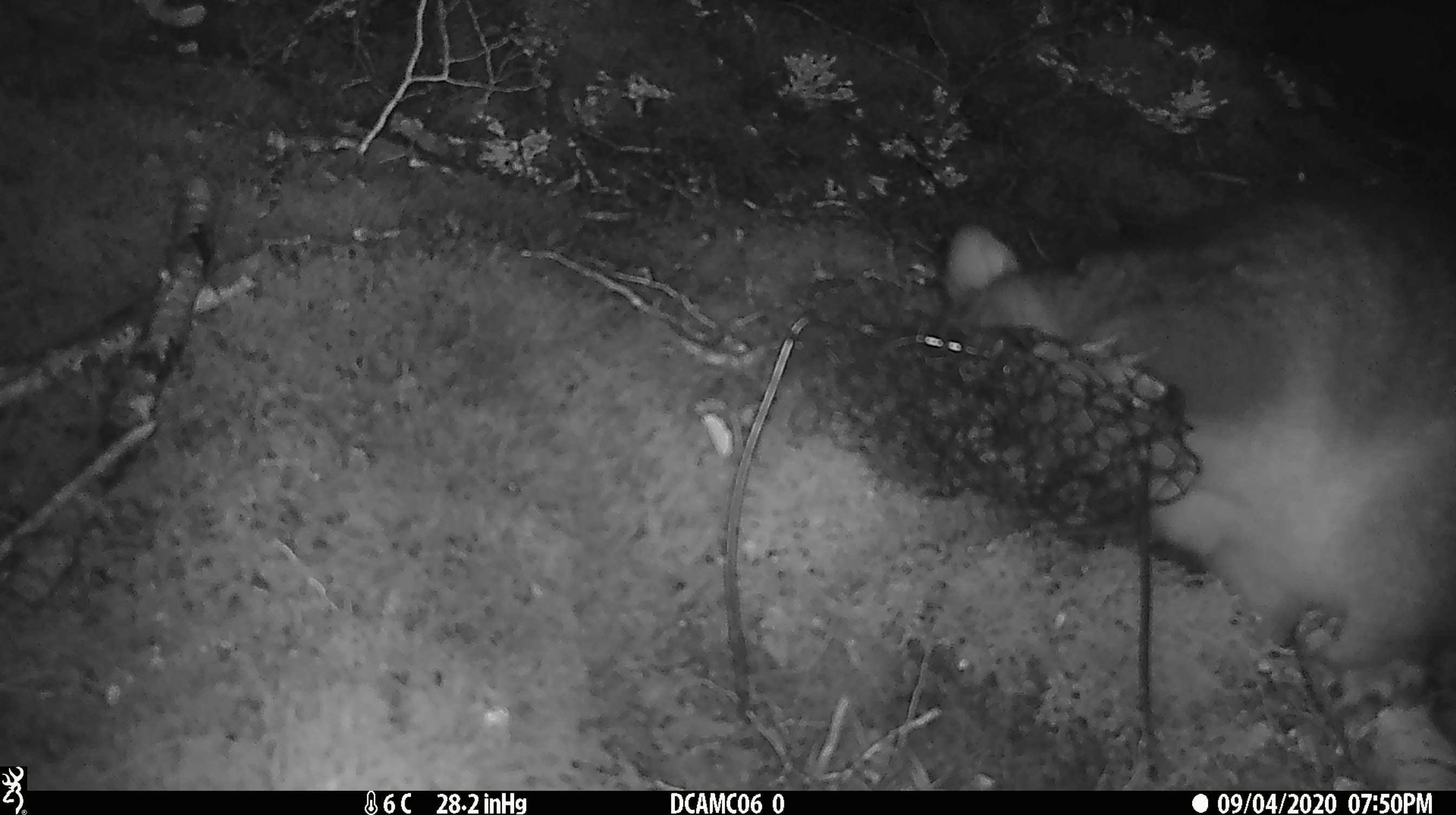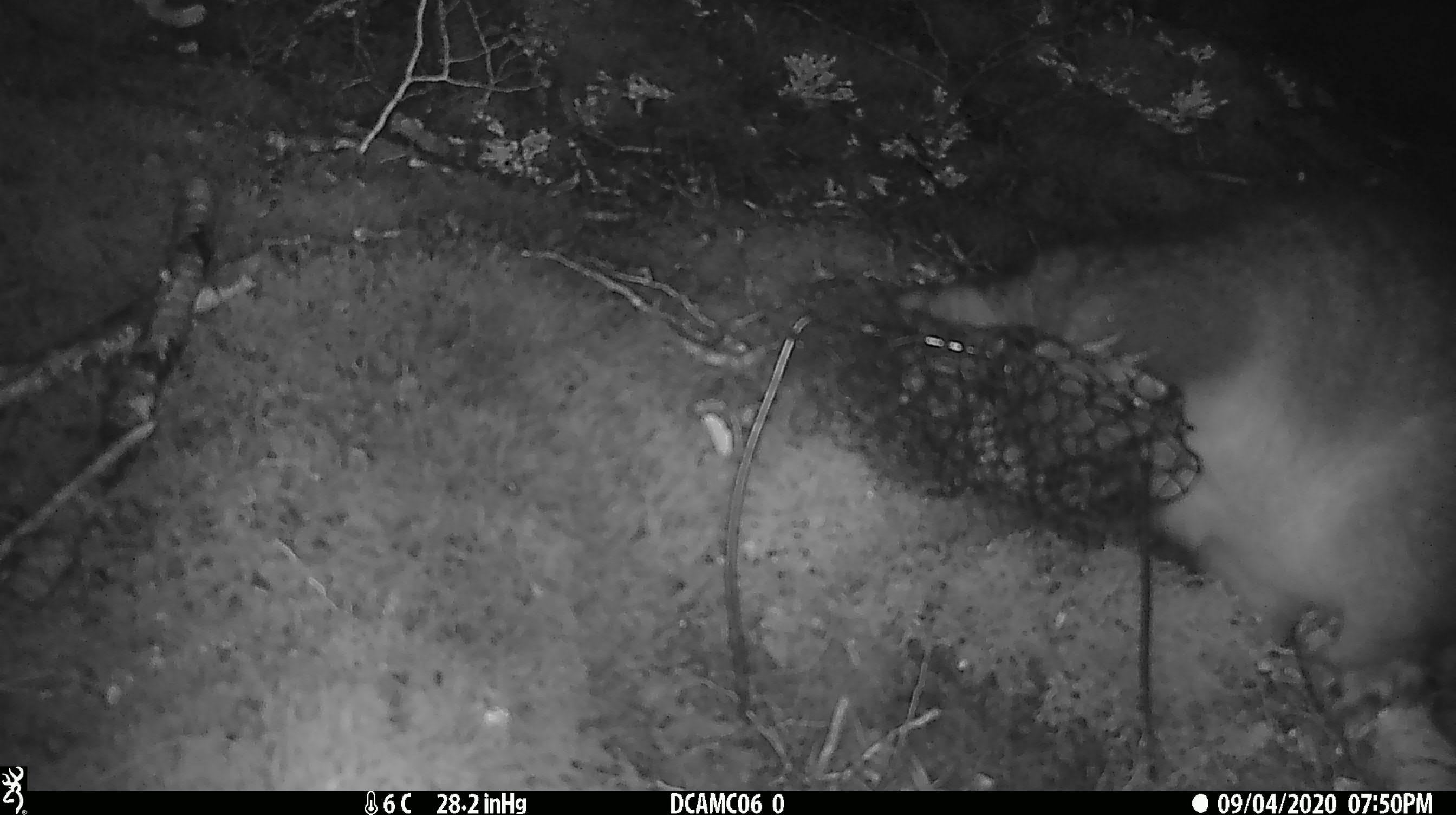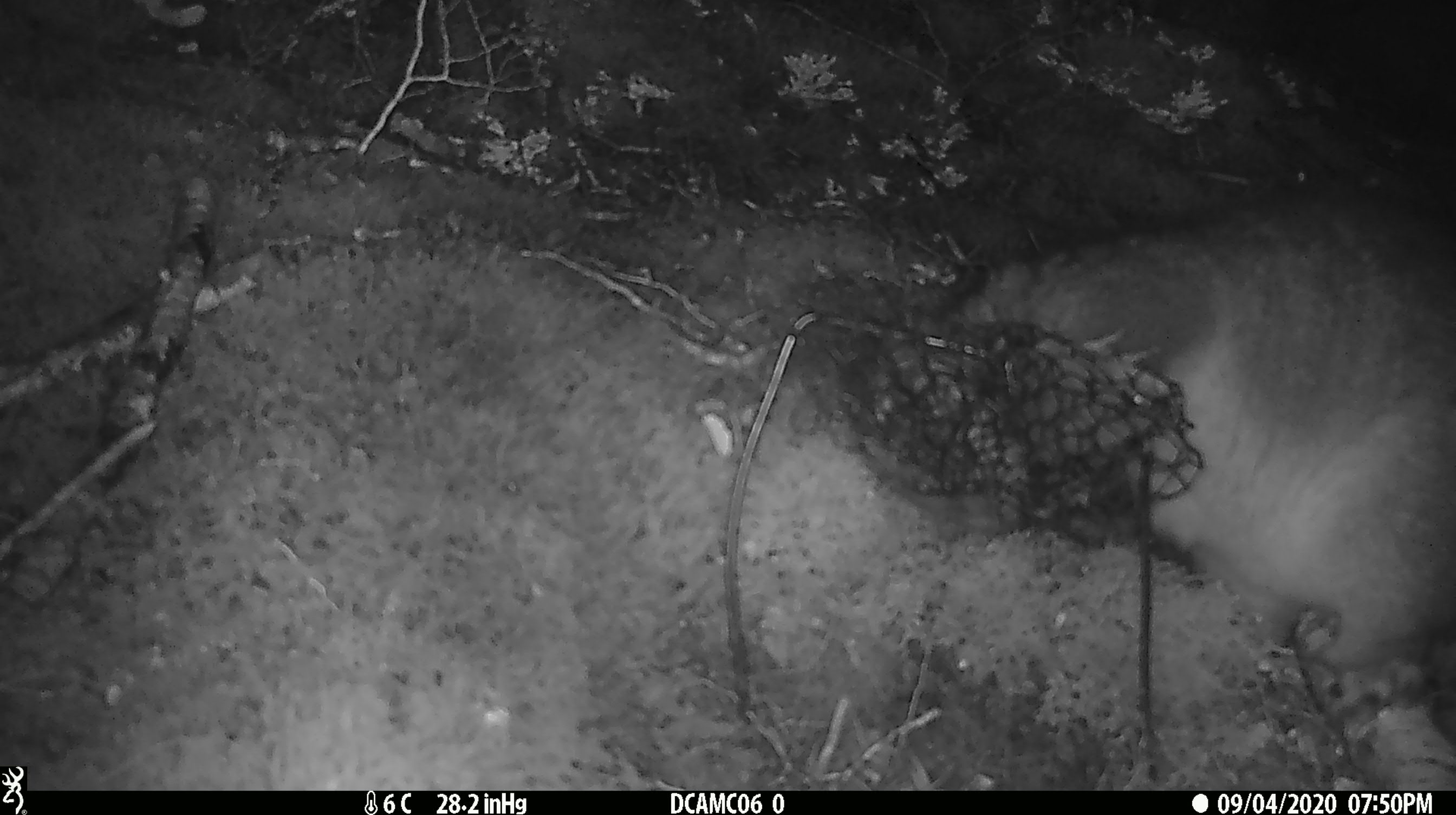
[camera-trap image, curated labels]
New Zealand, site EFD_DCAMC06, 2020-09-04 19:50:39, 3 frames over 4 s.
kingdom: Animalia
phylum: Chordata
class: Mammalia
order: Diprotodontia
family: Phalangeridae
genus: Trichosurus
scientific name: Trichosurus vulpecula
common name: common brushtail possum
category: possum